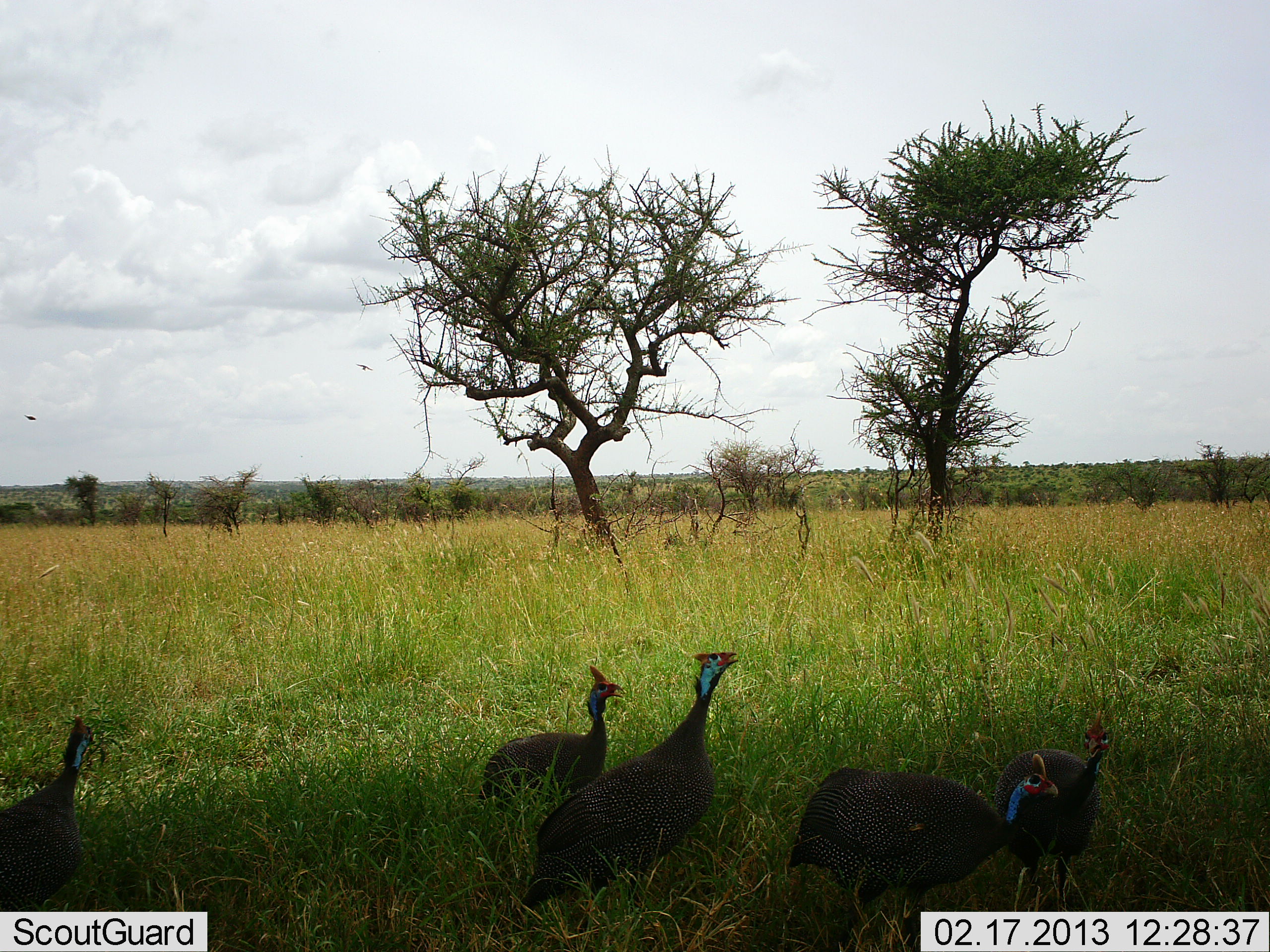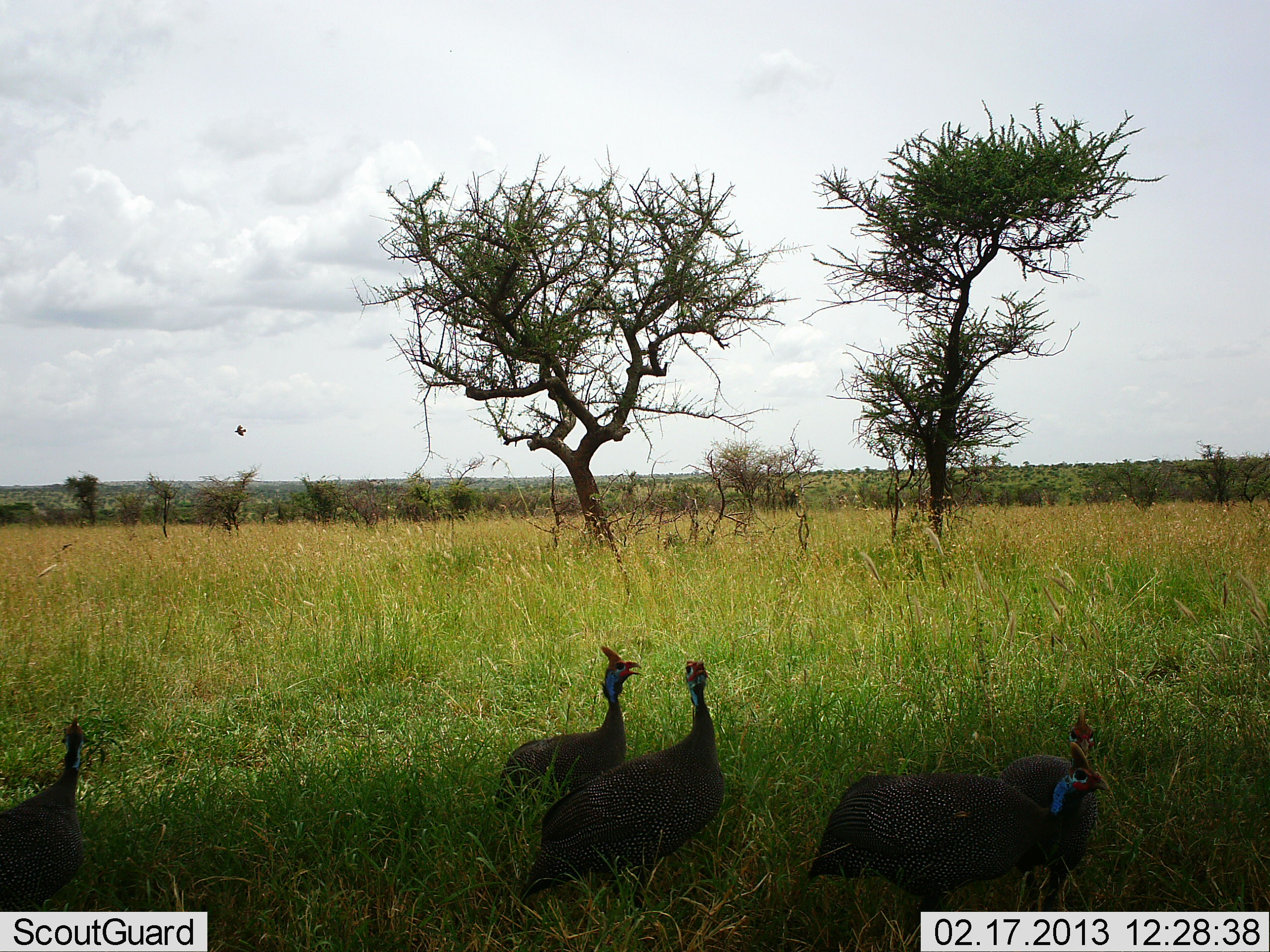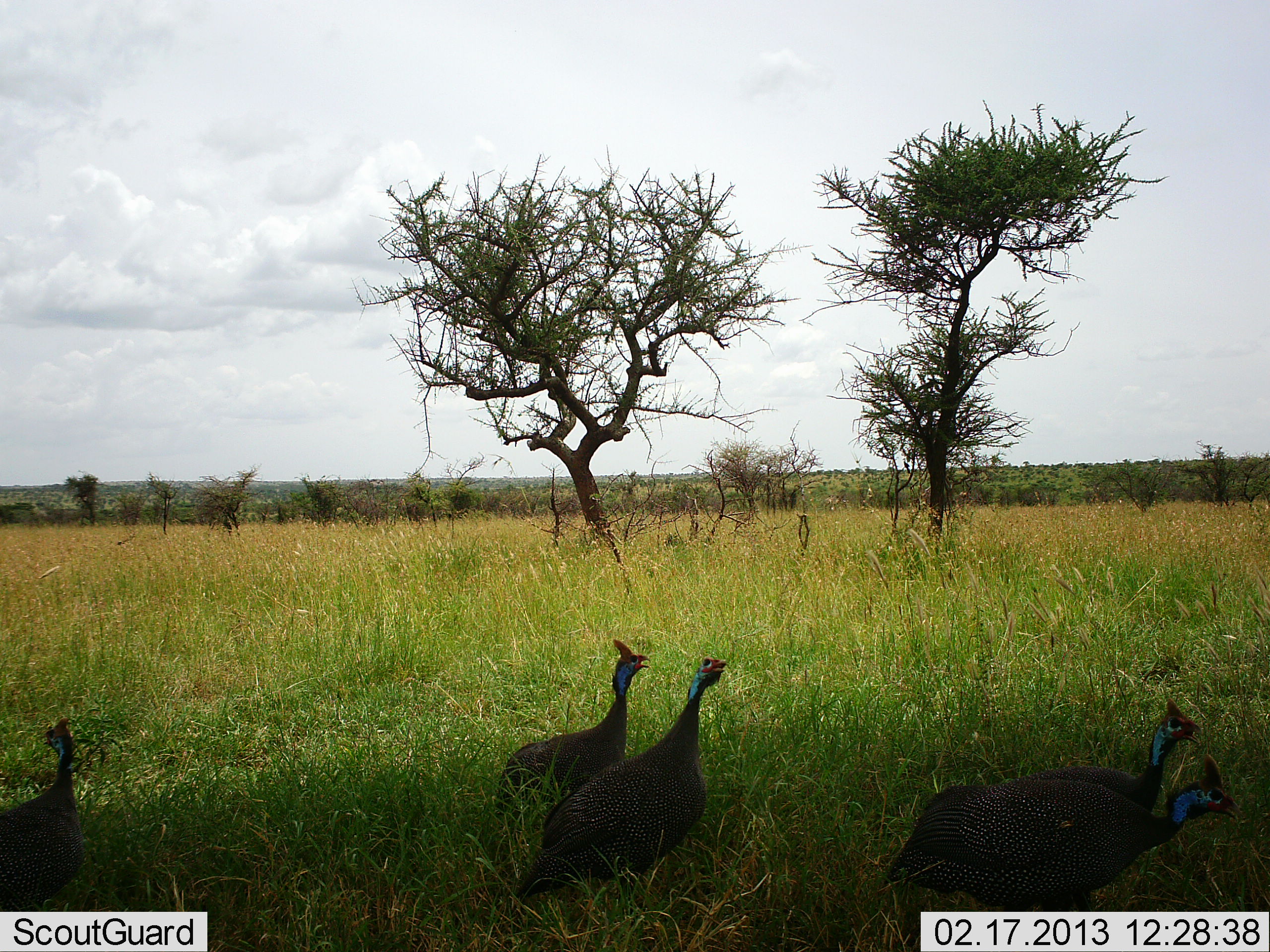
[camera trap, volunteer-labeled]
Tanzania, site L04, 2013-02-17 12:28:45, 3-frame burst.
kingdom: Animalia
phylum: Chordata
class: Aves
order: Galliformes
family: Numididae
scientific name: Numididae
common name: guinea fowl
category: guineafowl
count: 5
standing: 65%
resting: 3%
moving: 57%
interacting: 14%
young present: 0%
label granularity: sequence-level